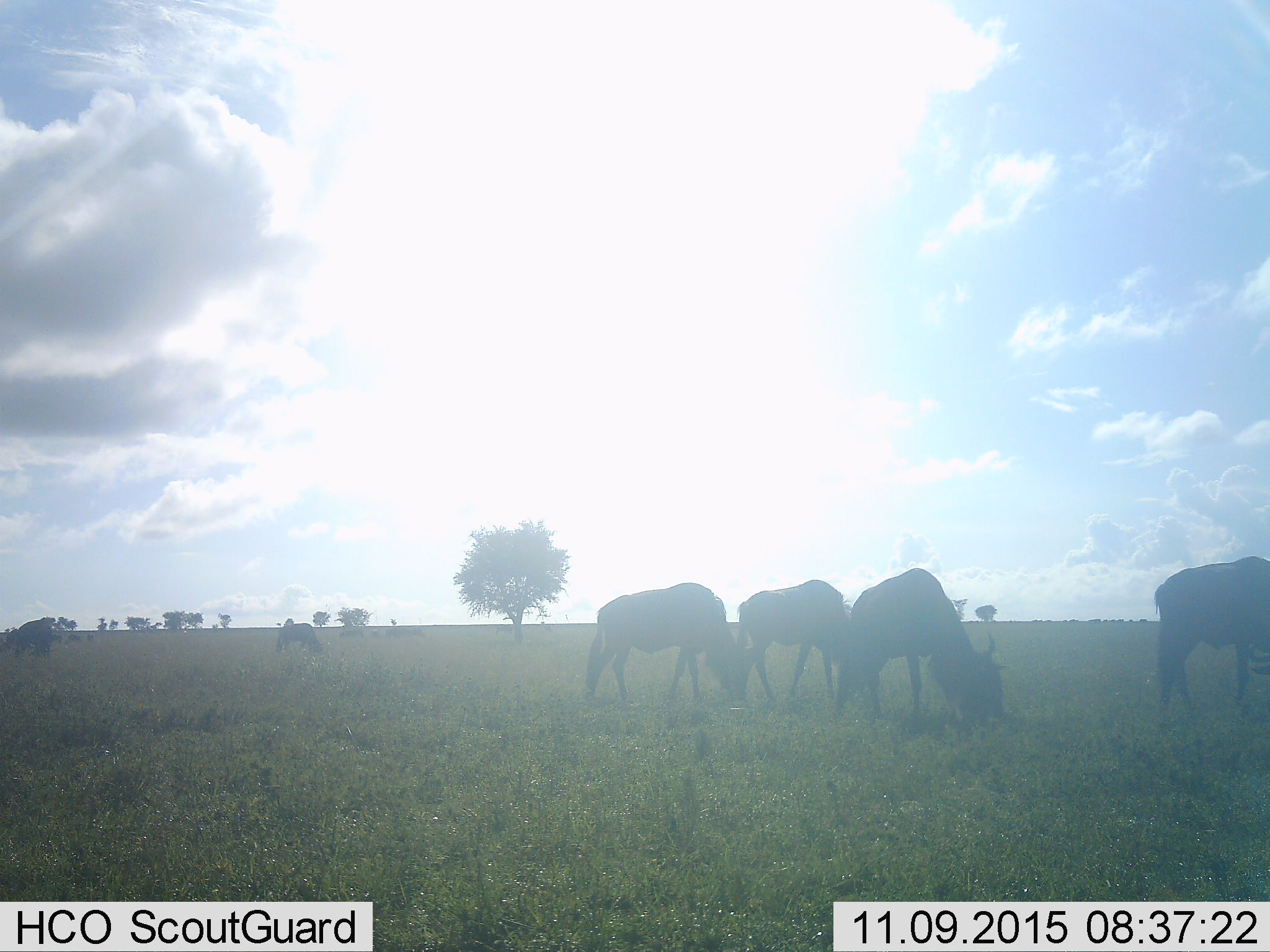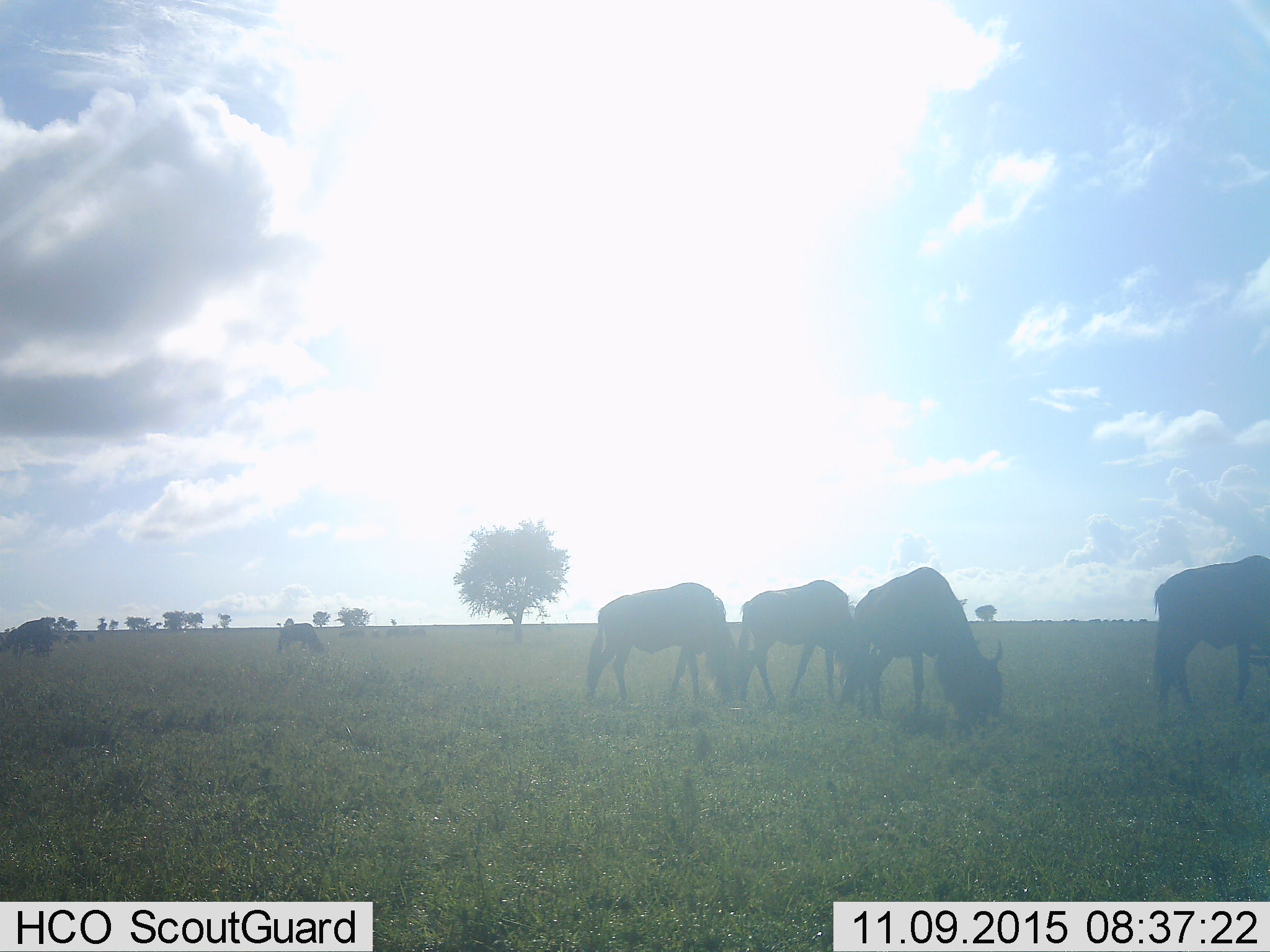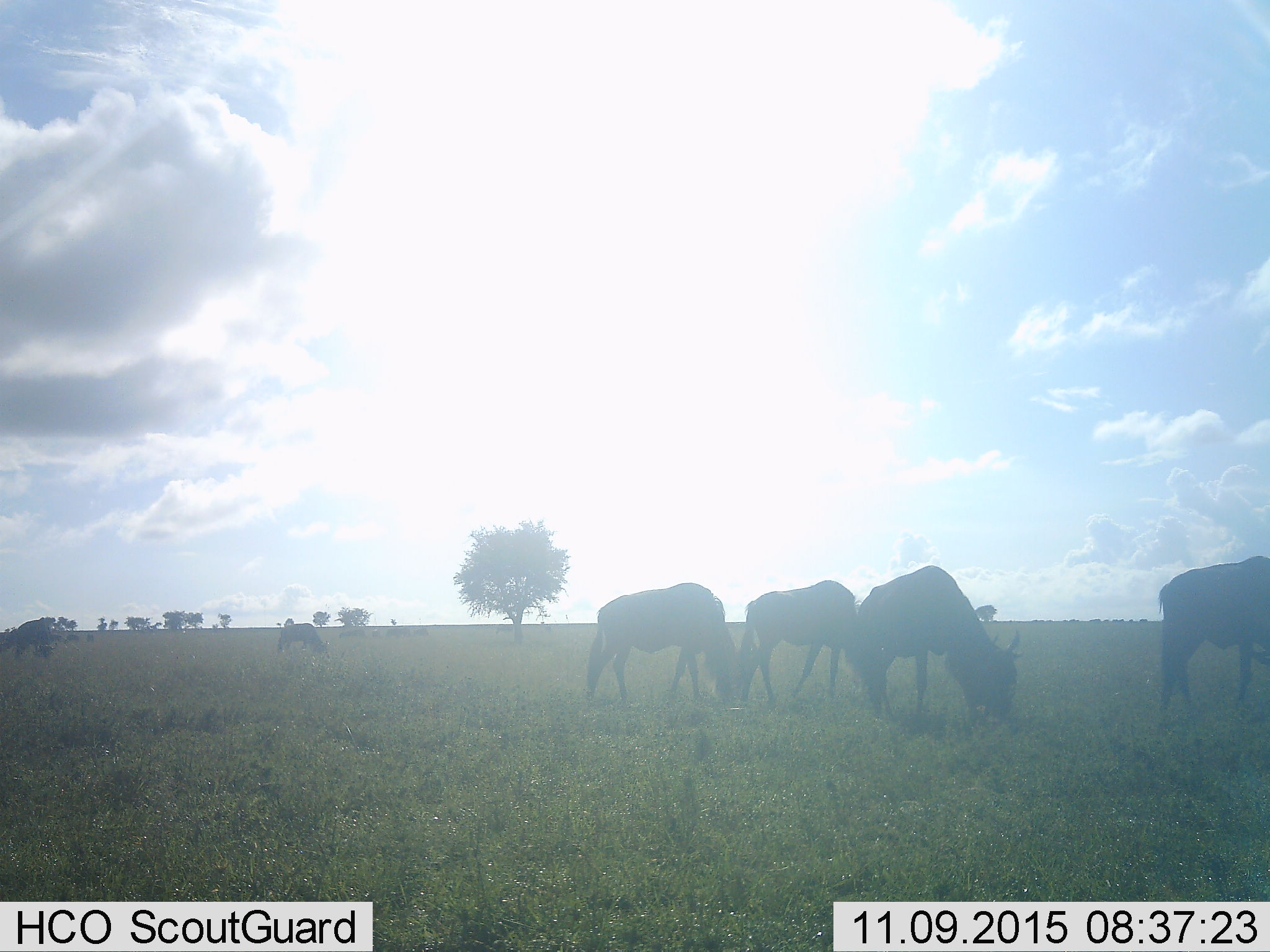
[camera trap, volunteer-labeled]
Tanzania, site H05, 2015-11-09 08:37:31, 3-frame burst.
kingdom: Animalia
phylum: Chordata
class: Mammalia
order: Artiodactyla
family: Bovidae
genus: Connochaetes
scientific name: Connochaetes taurinus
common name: blue wildebeest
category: wildebeest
Wildebeest (blue wildebeest) (Connochaetes taurinus), count 6. Behavior (volunteer vote fractions): standing 43%, resting 0%, moving 29%, interacting 0%. Young present (vote fraction): 0%. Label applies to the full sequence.